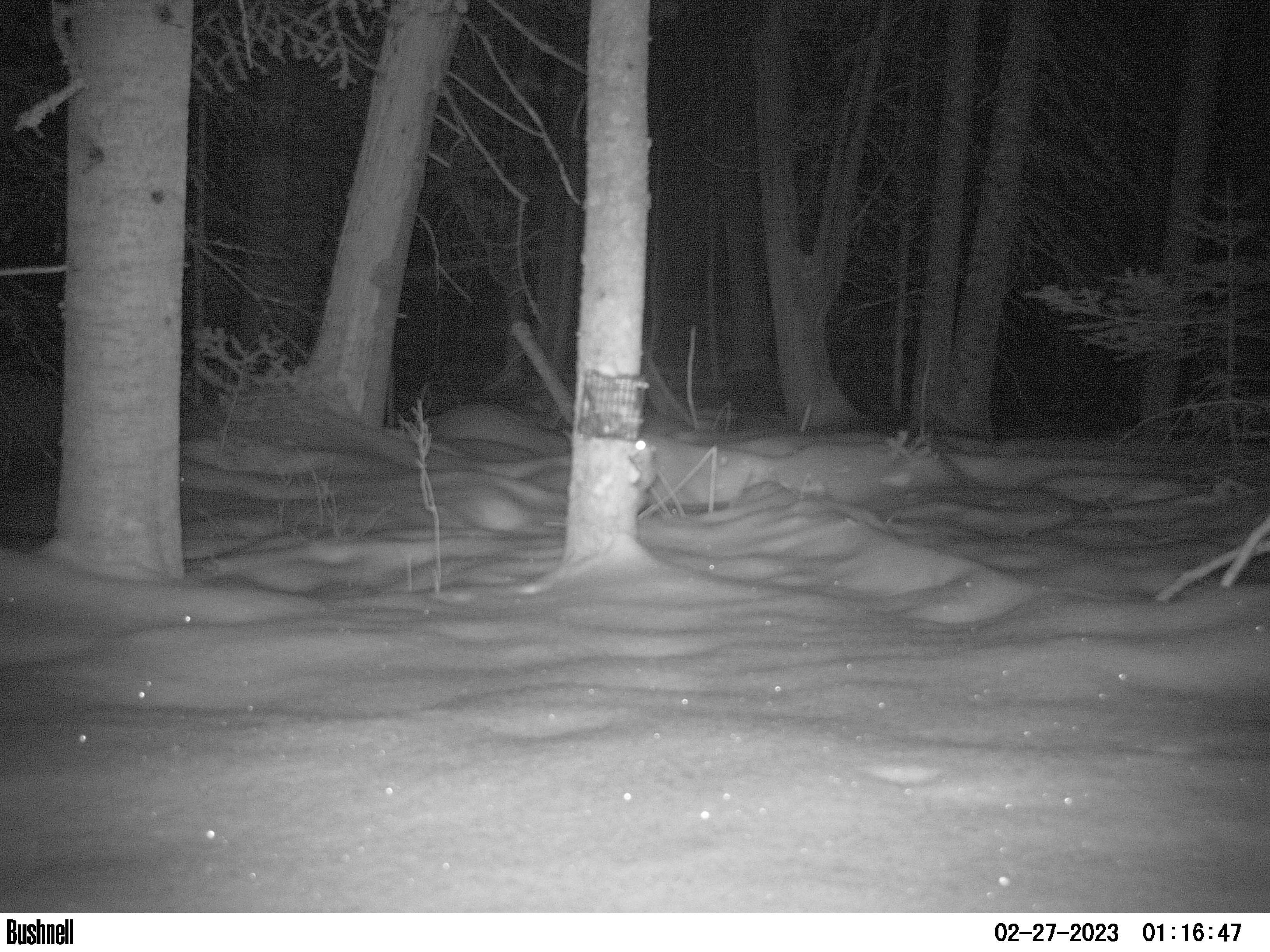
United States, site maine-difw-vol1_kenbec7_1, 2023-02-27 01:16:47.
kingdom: Animalia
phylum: Chordata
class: Mammalia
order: Rodentia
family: Sciuridae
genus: Glaucomys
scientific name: Glaucomys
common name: flying squirrel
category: flying squirrel sp.